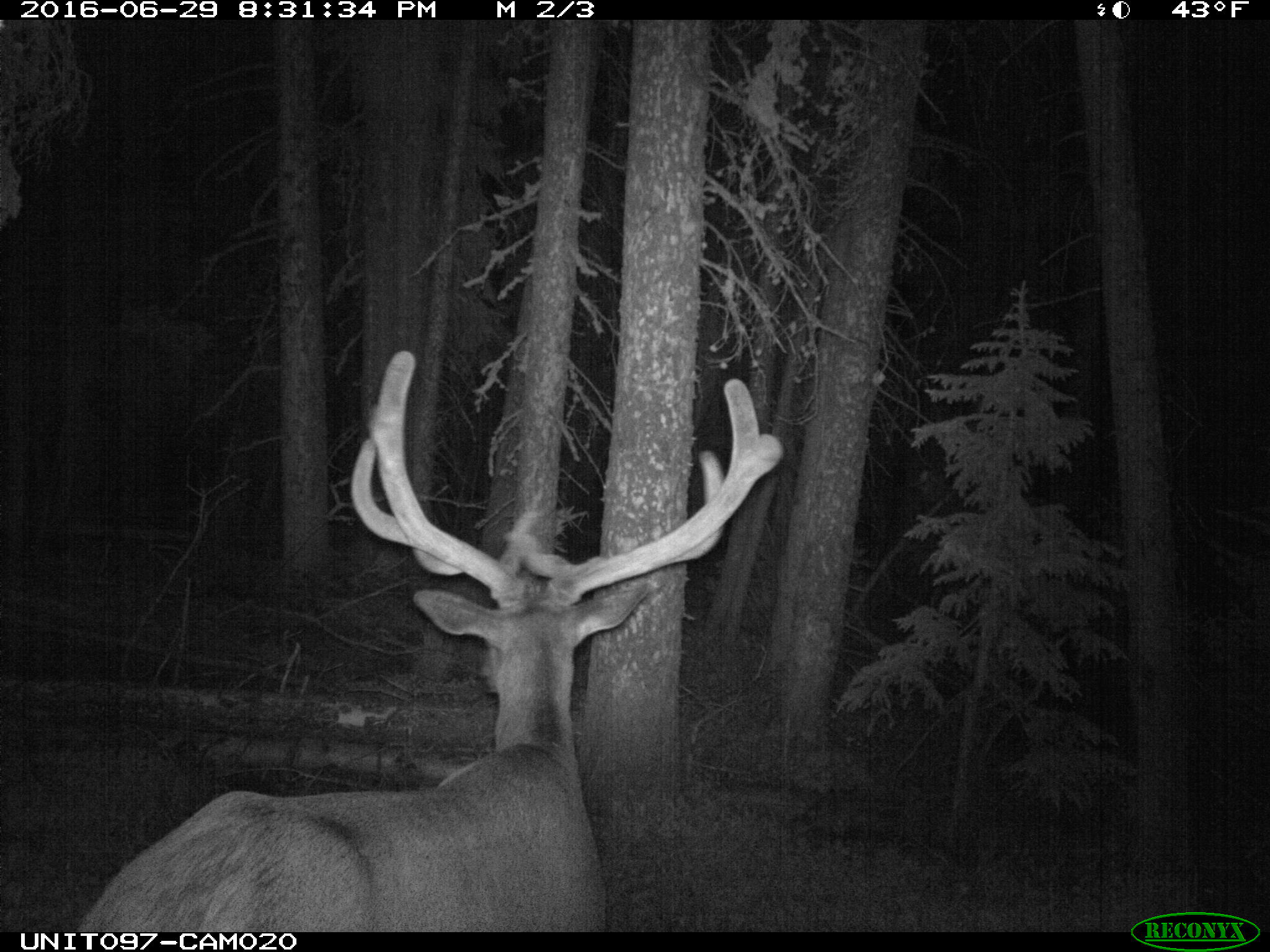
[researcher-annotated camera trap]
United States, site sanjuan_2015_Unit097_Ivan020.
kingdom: Animalia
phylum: Chordata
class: Mammalia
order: Artiodactyla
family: Cervidae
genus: Cervus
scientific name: Cervus elaphus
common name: red deer